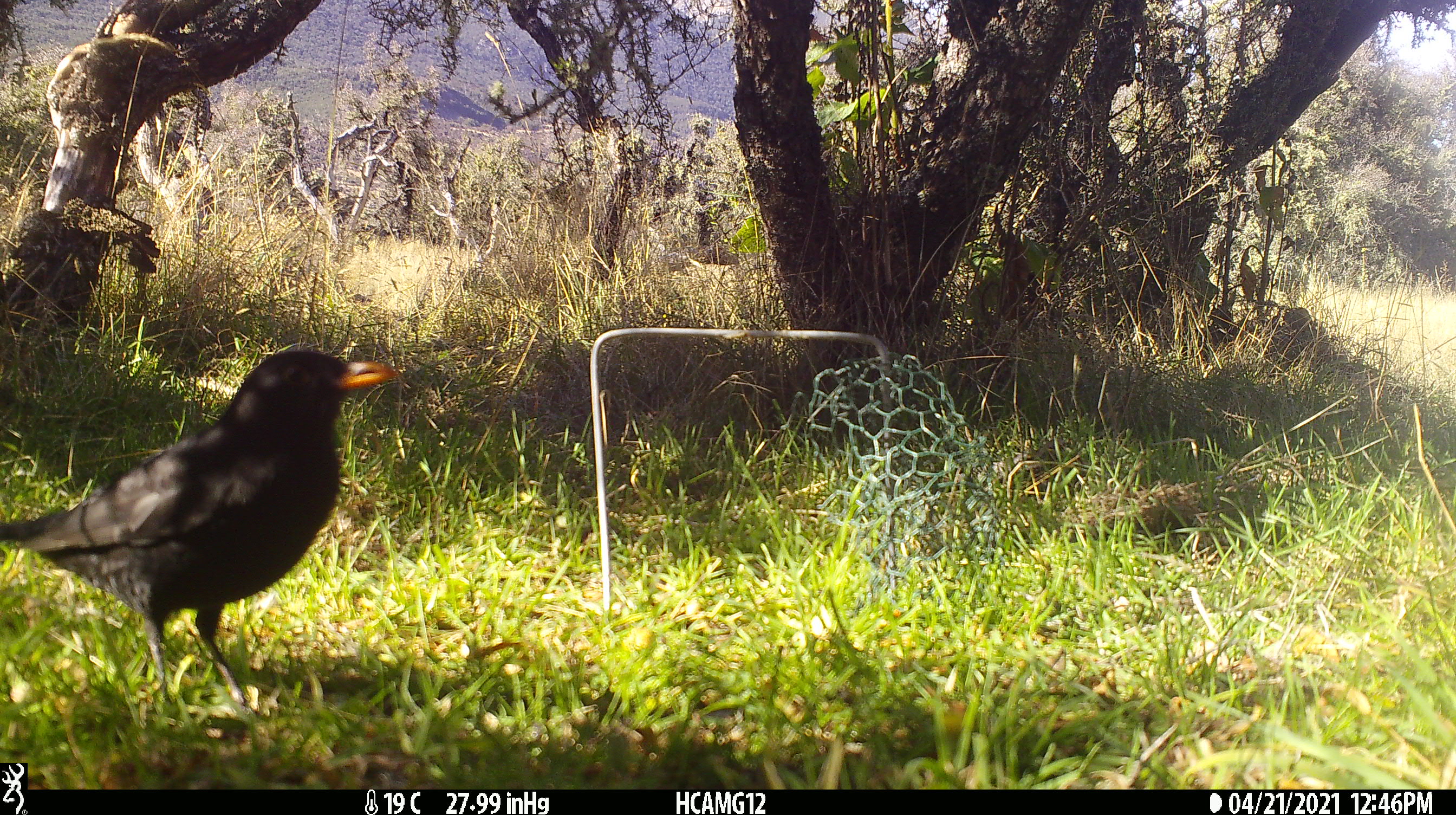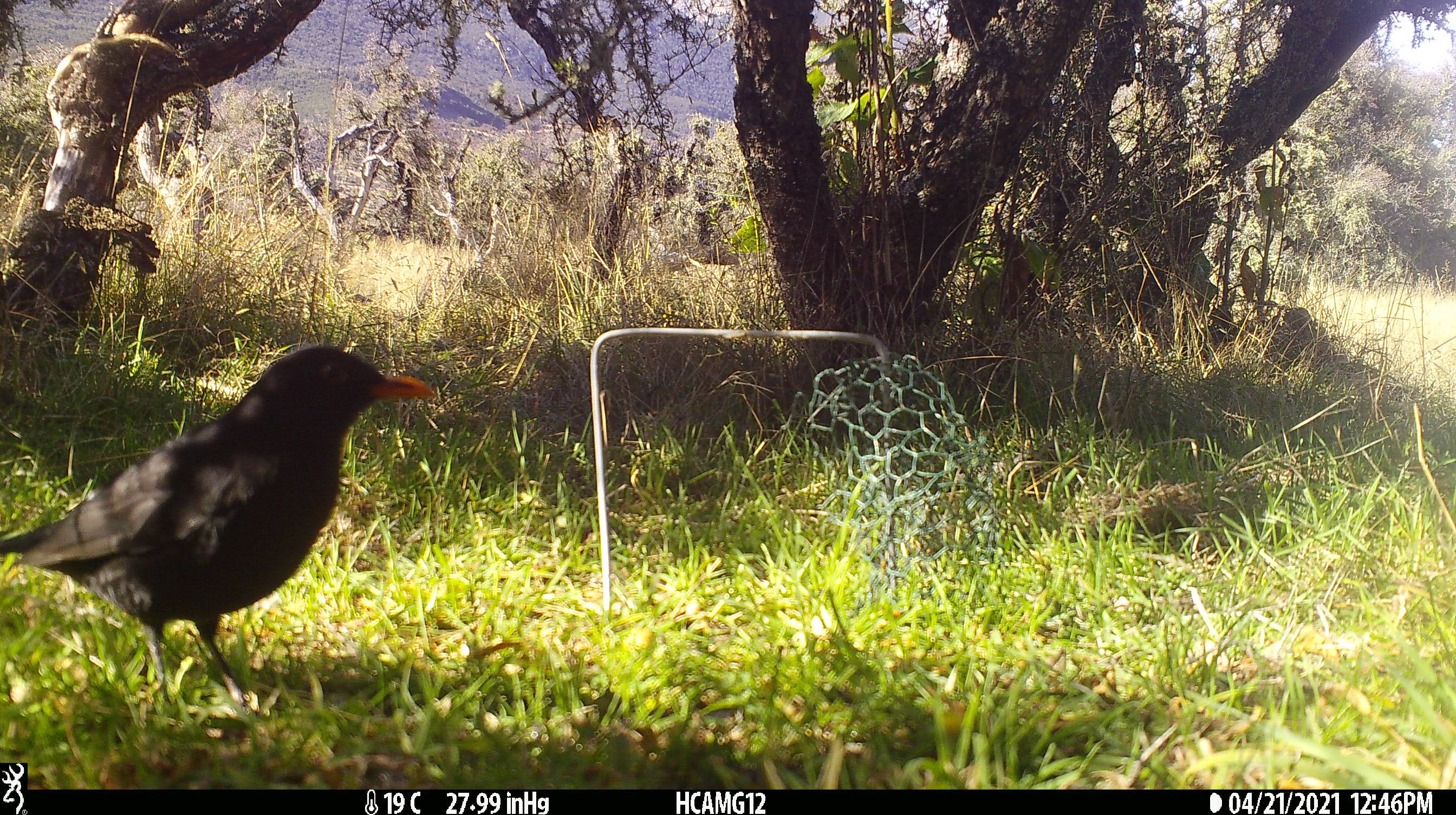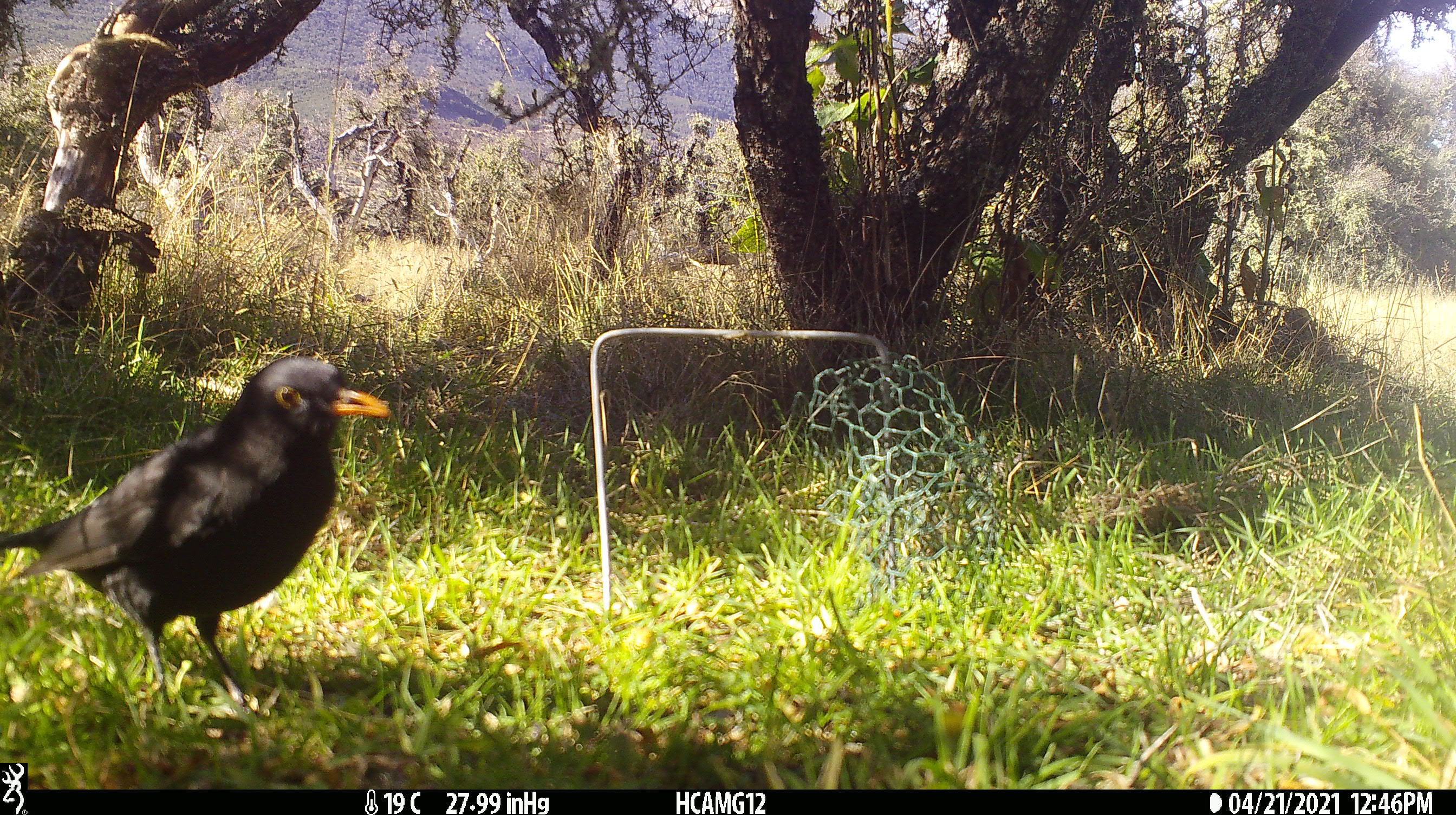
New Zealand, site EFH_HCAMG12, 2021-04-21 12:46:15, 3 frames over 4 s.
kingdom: Animalia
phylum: Chordata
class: Aves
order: Passeriformes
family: Turdidae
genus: Turdus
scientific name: Turdus merula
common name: eurasian blackbird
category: blackbird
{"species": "blackbird (eurasian blackbird) (Turdus merula)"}